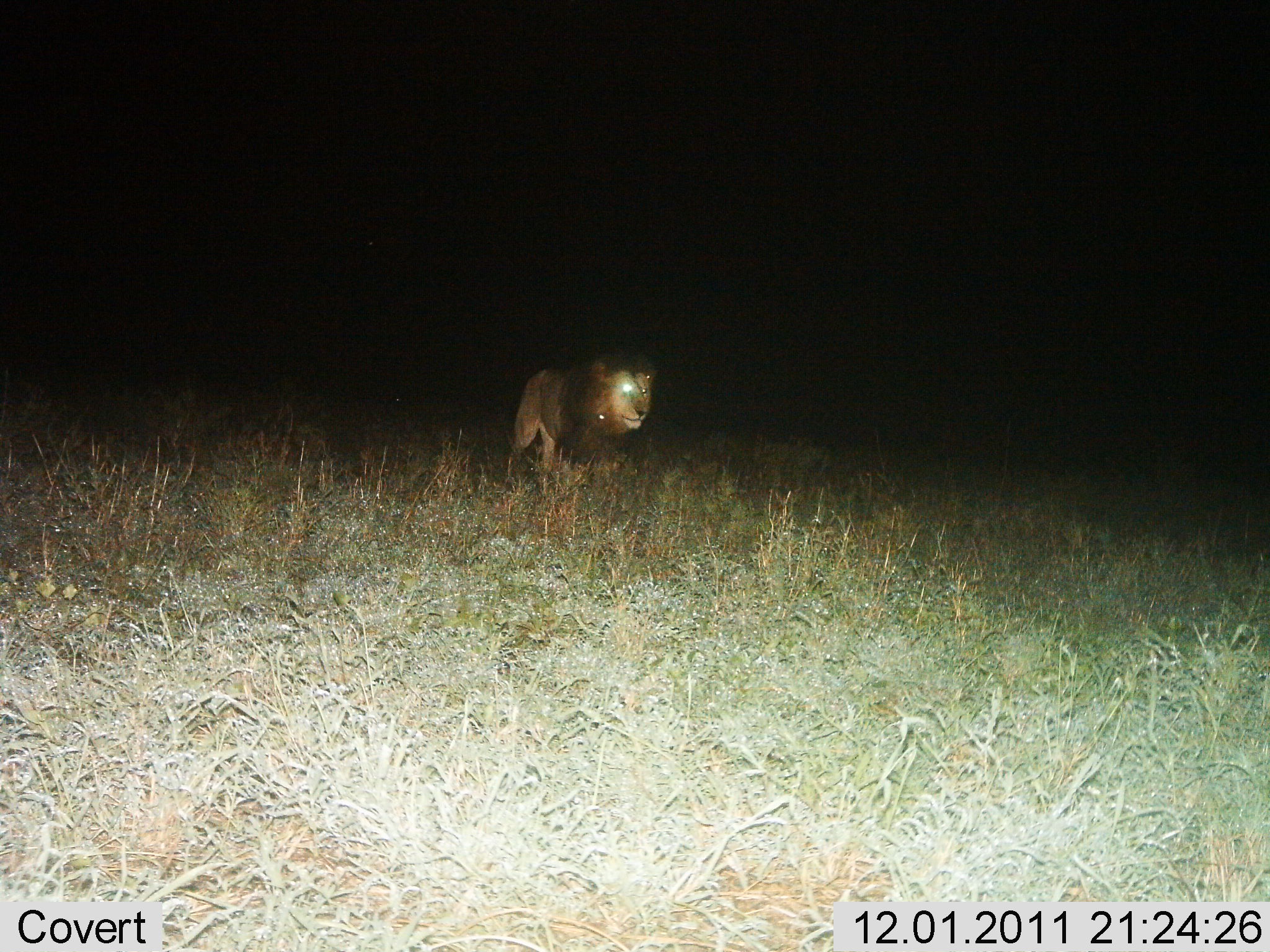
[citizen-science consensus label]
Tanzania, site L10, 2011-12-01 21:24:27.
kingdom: Animalia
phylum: Chordata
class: Mammalia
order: Carnivora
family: Felidae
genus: Panthera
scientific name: Panthera leo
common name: lion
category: lionmale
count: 1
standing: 33%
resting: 0%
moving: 67%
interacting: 0%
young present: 0%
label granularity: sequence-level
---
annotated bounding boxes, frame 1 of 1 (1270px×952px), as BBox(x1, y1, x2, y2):
animal: BBox(511, 354, 657, 471)